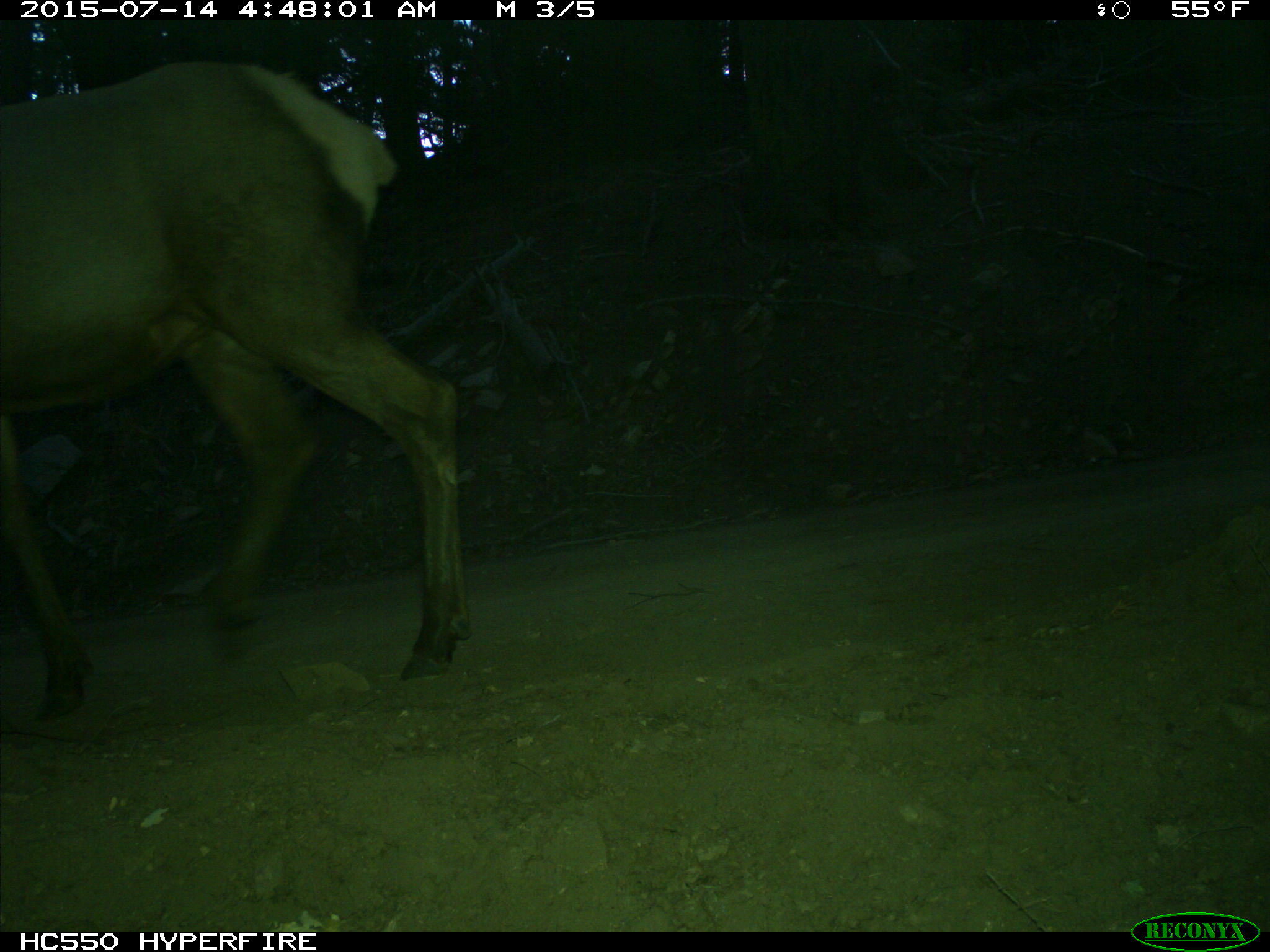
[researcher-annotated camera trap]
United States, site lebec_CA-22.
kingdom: Animalia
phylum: Chordata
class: Mammalia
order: Artiodactyla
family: Cervidae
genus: Cervus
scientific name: Cervus canadensis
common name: elk